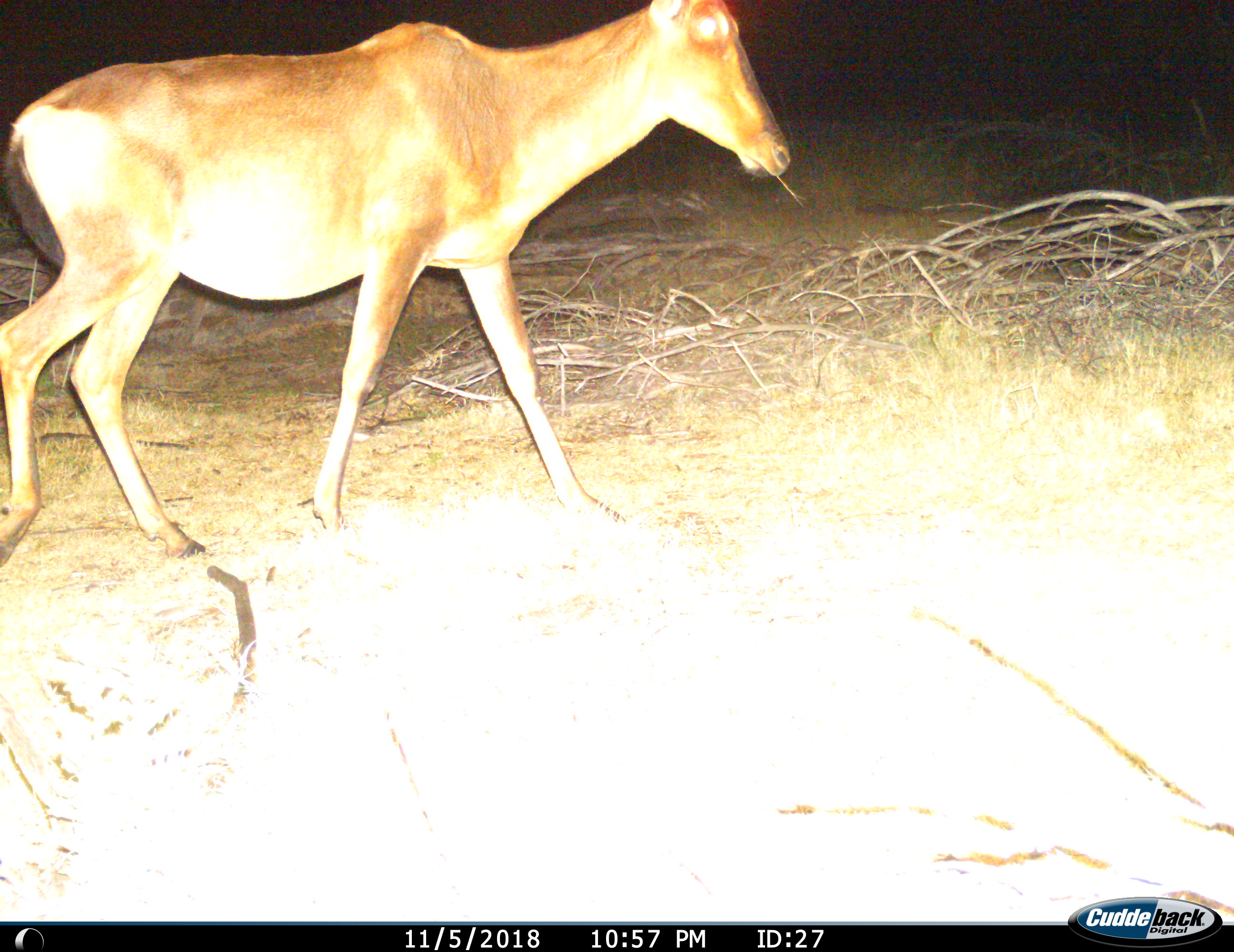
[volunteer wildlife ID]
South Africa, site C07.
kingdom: Animalia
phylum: Chordata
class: Mammalia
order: Artiodactyla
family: Bovidae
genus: Alcelaphus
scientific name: Alcelaphus buselaphus caama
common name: red hartebeest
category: hartebeestred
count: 1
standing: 12%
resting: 0%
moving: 100%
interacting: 0%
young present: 0%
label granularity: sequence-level